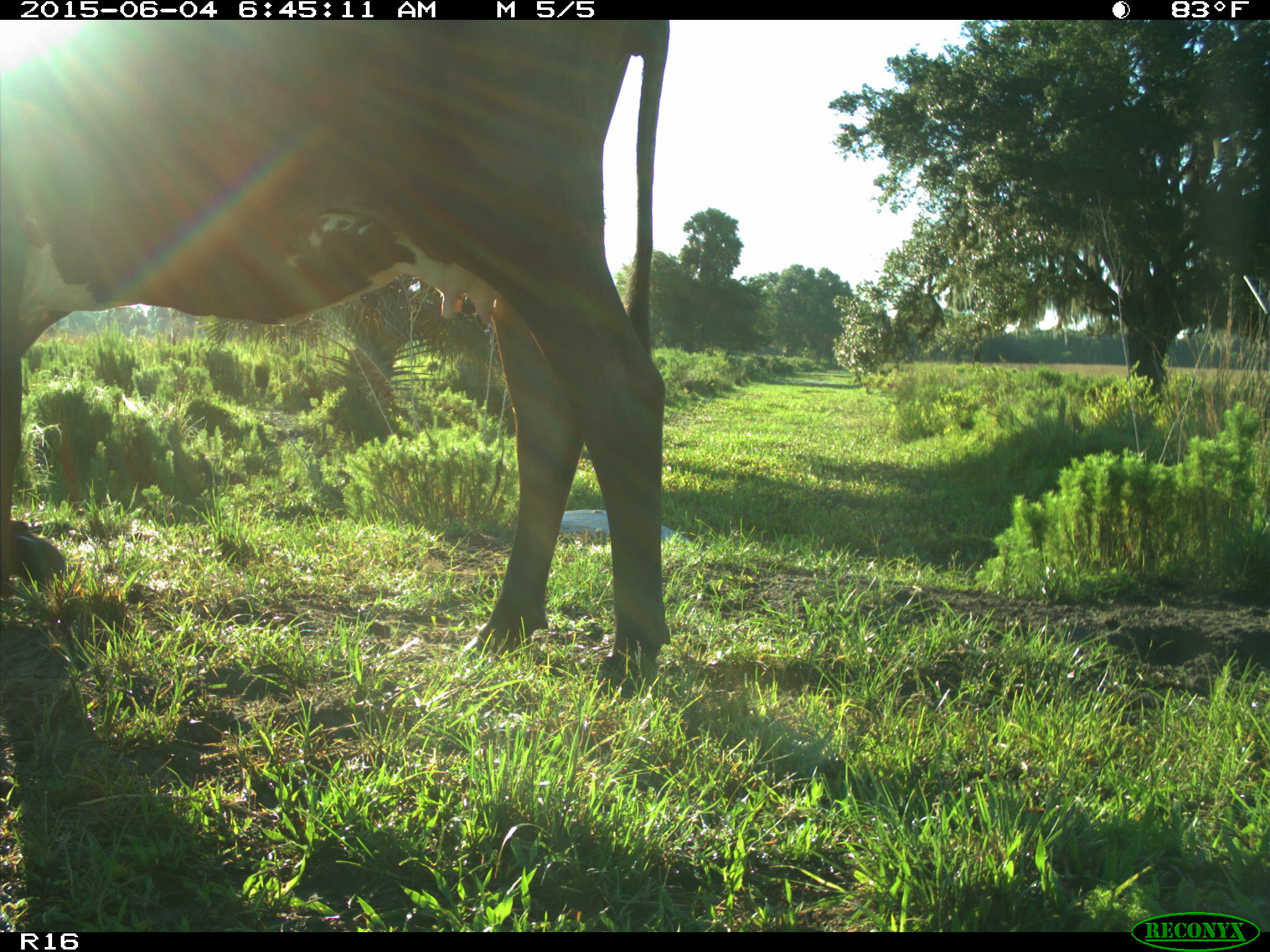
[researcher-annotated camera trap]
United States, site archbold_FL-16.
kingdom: Animalia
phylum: Chordata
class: Mammalia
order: Artiodactyla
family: Bovidae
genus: Bos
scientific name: Bos taurus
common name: domestic cow